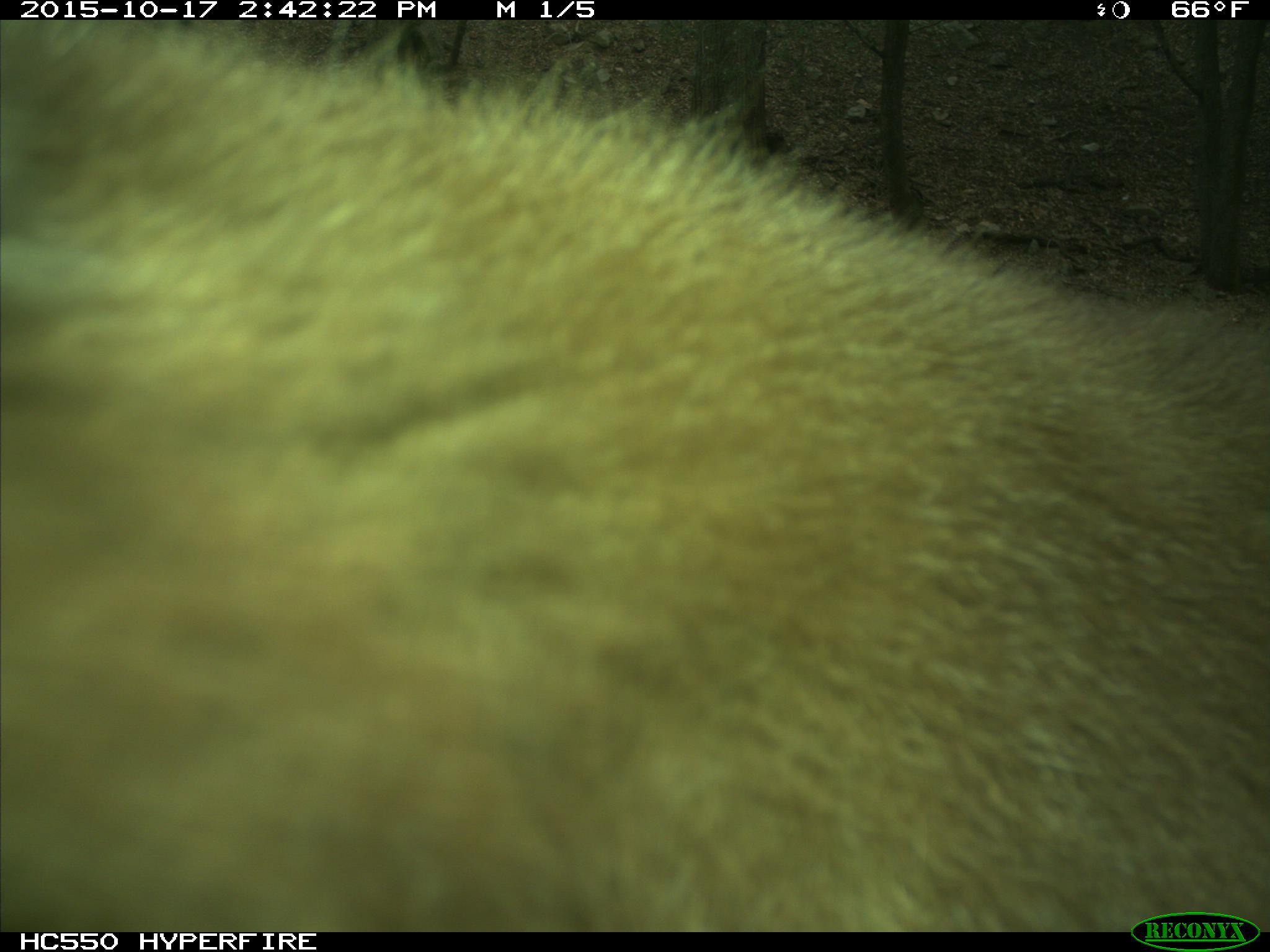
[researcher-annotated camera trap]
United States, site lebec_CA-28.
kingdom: Animalia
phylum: Chordata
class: Mammalia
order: Carnivora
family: Ursidae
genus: Ursus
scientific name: Ursus americanus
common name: american black bear